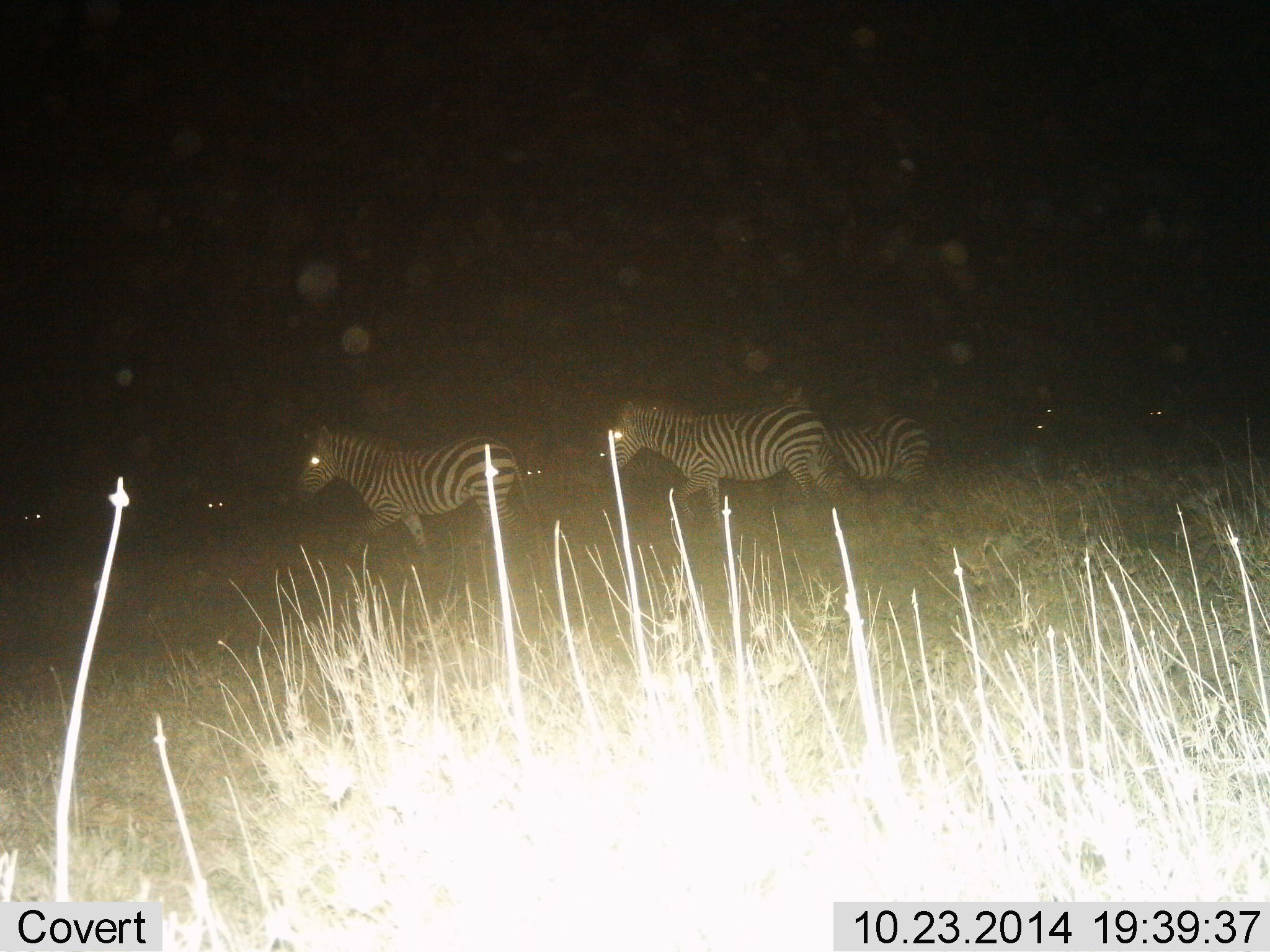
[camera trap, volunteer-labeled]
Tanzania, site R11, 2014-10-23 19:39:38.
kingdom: Animalia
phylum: Chordata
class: Mammalia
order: Perissodactyla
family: Equidae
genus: Equus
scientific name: Equus quagga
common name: plains zebra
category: zebra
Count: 3.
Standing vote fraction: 0%.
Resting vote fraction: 0%.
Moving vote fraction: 100%.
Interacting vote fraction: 0%.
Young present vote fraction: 0%.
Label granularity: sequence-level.